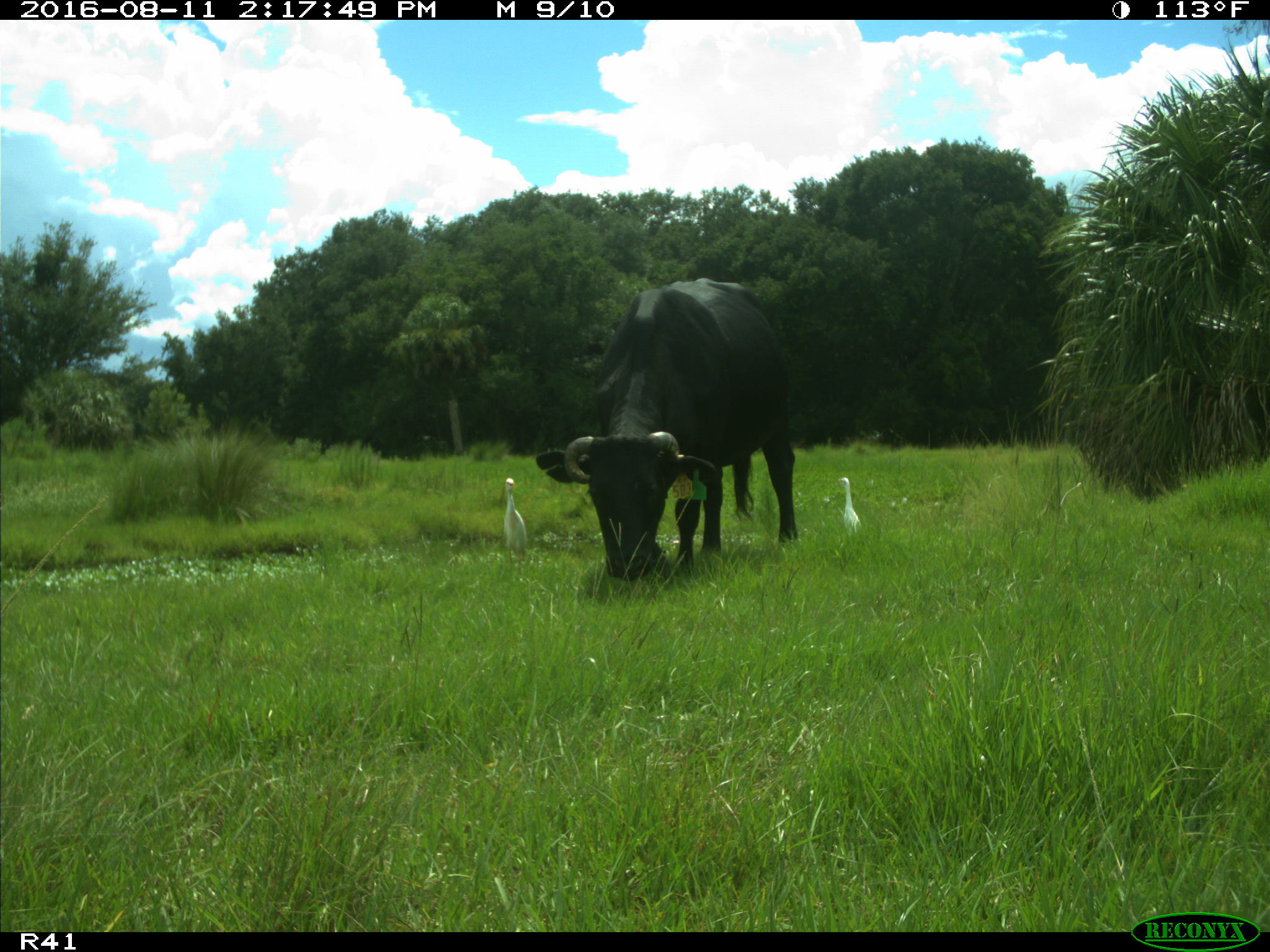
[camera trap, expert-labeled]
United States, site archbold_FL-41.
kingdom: Animalia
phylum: Chordata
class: Mammalia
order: Artiodactyla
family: Bovidae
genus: Bos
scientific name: Bos taurus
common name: domestic cow